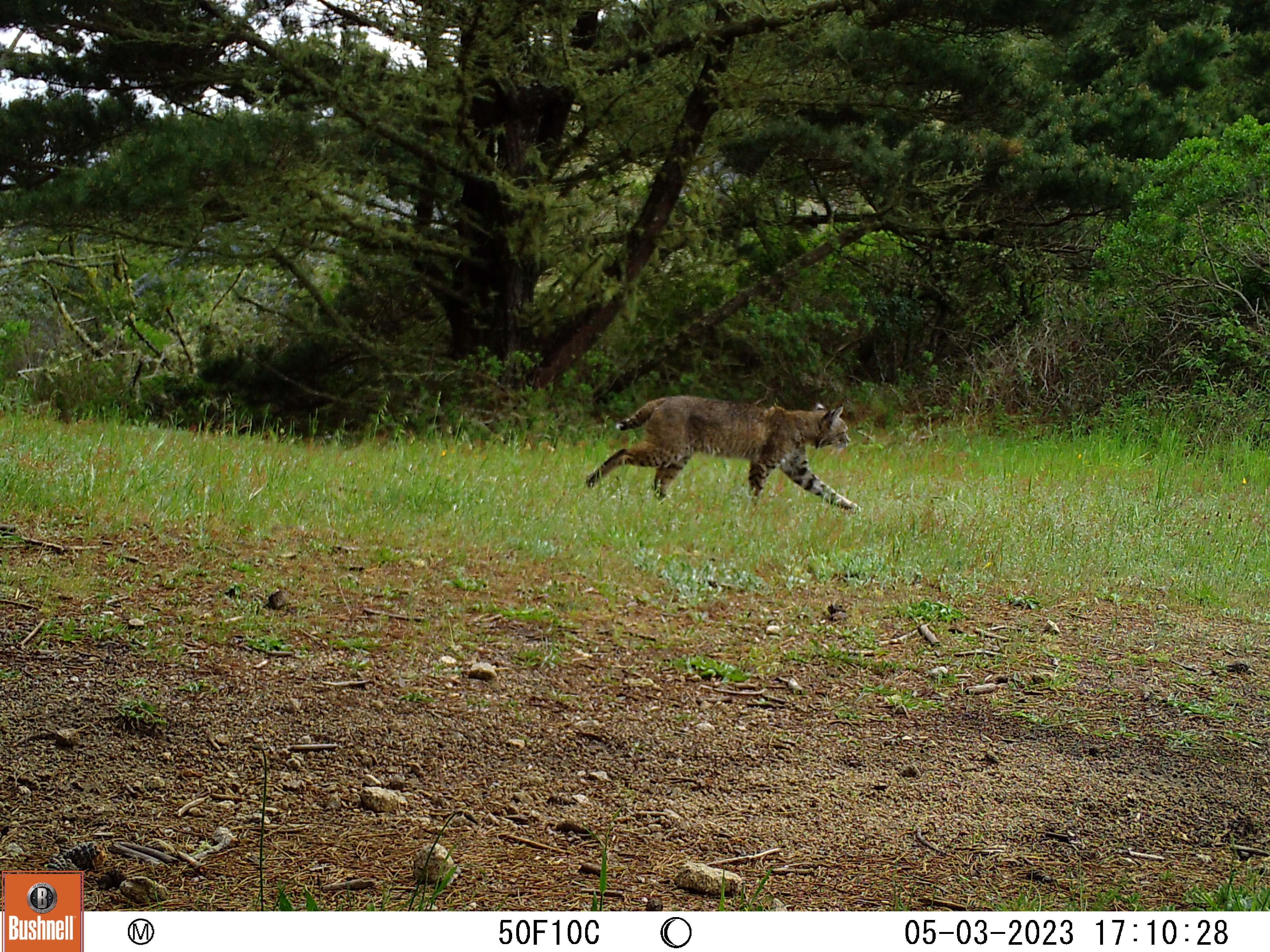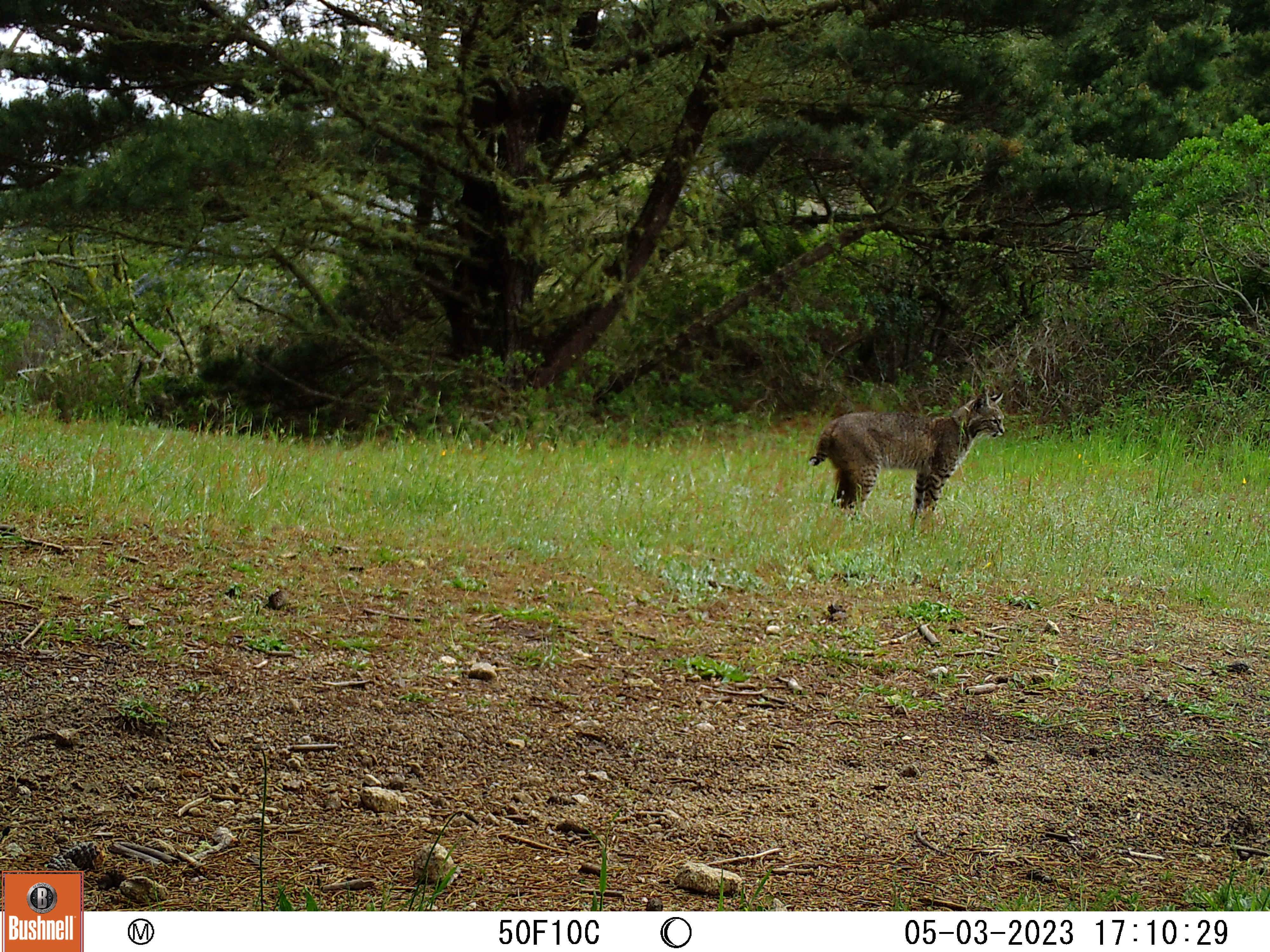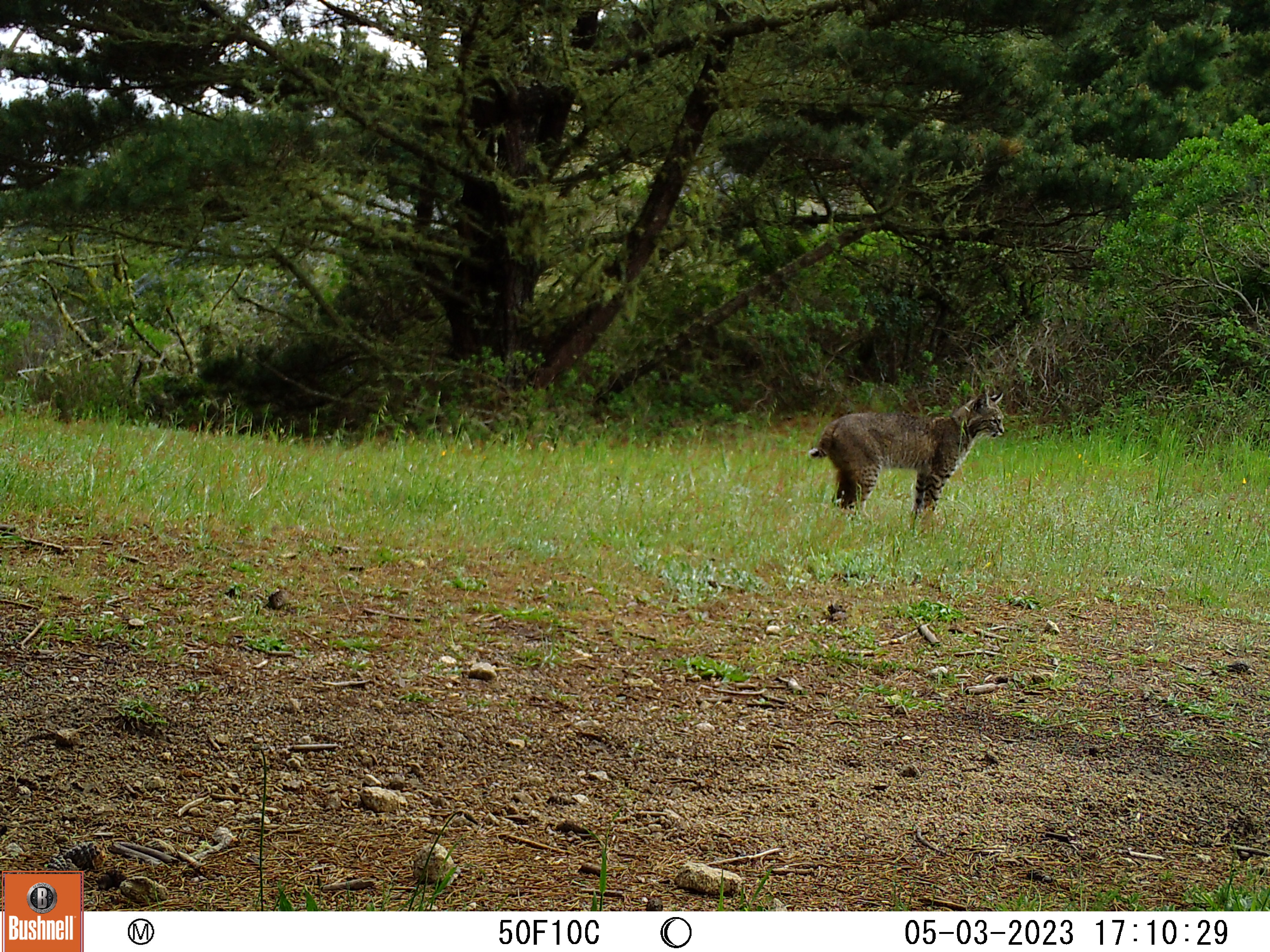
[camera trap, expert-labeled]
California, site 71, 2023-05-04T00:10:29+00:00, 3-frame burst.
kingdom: Animalia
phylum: Chordata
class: Mammalia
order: Carnivora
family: Felidae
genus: Lynx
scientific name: Lynx rufus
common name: bobcat